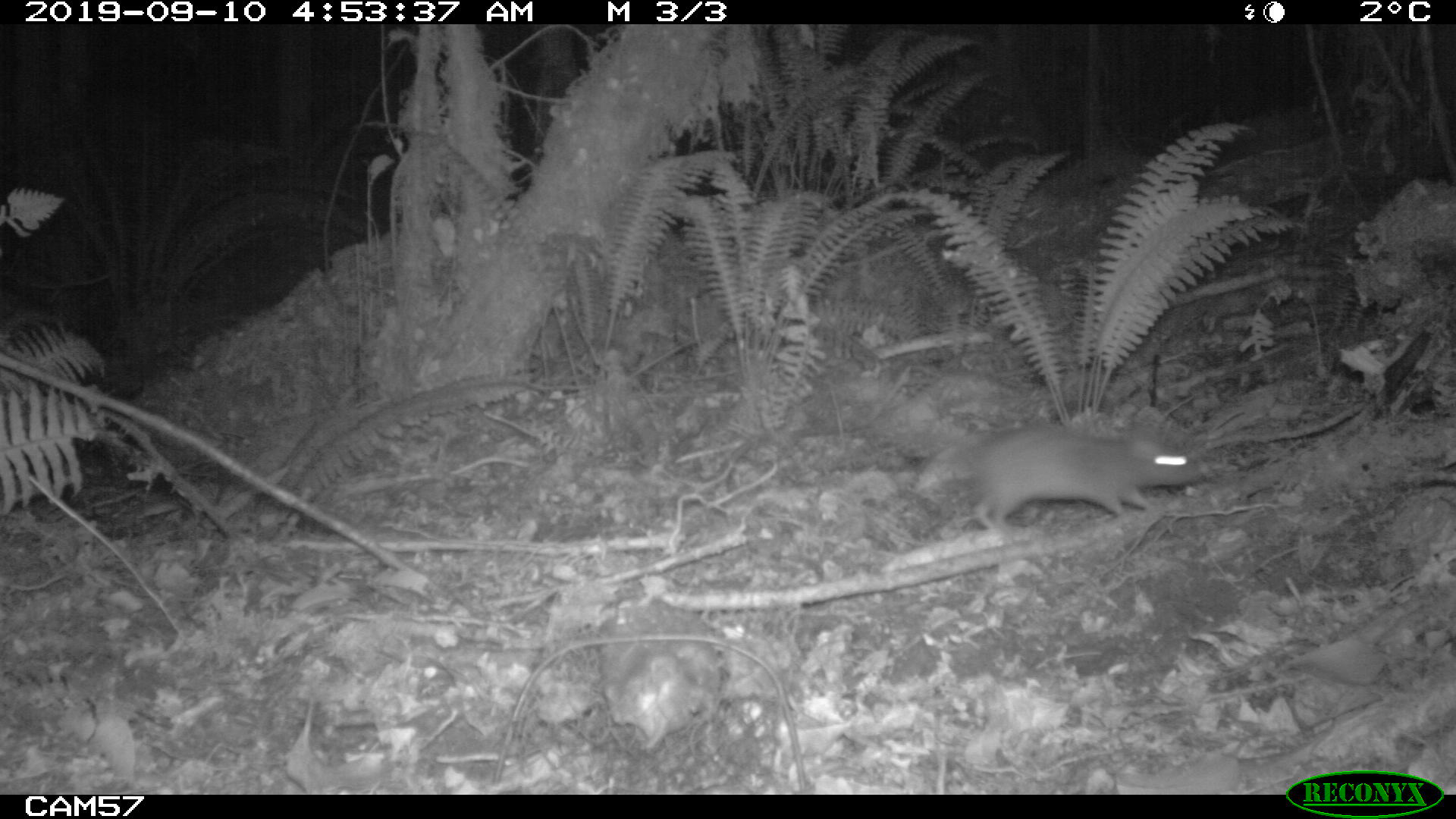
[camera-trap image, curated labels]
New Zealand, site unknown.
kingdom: Animalia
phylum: Chordata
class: Mammalia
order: Rodentia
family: Muridae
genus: Rattus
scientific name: Rattus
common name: rat